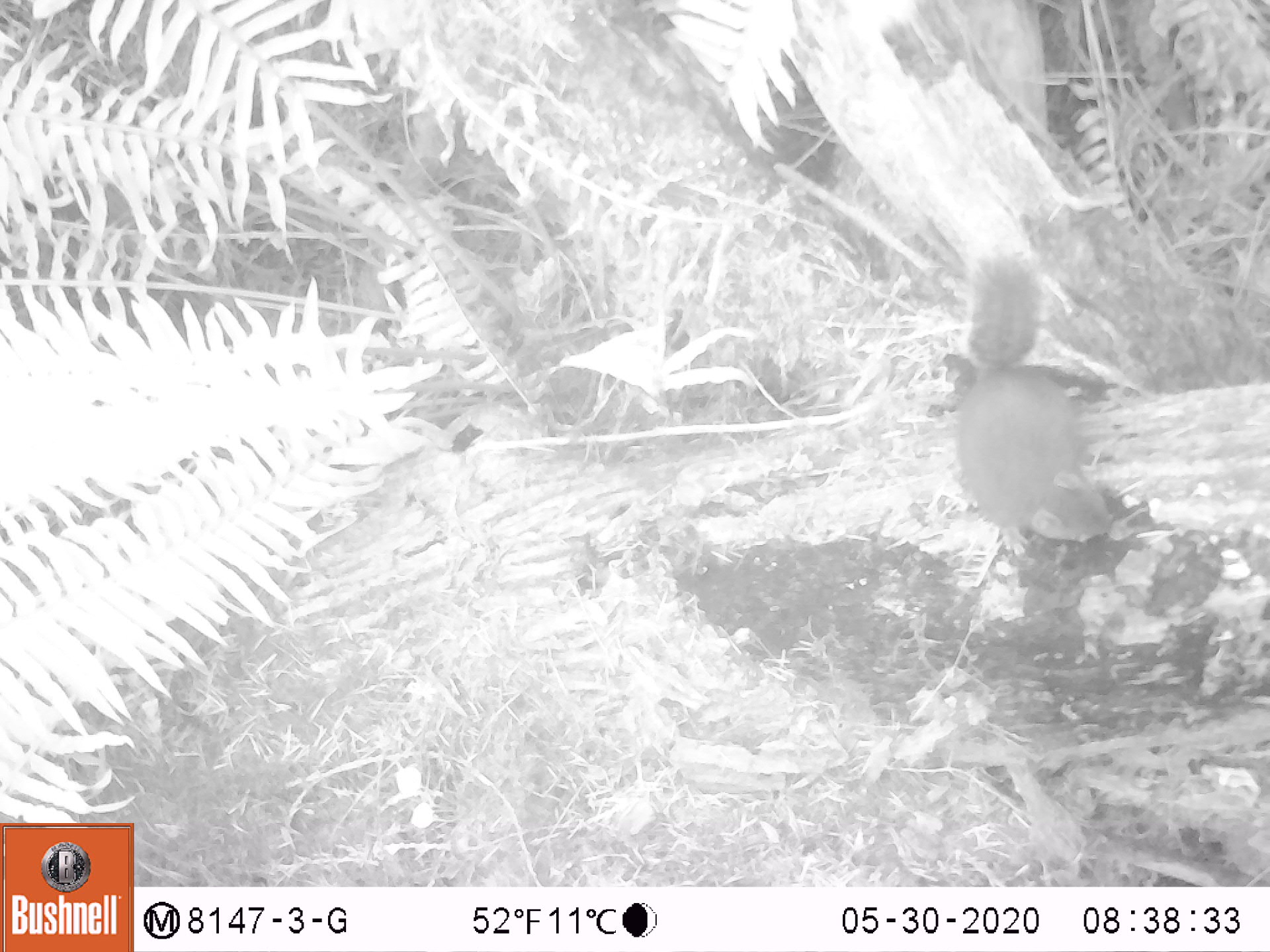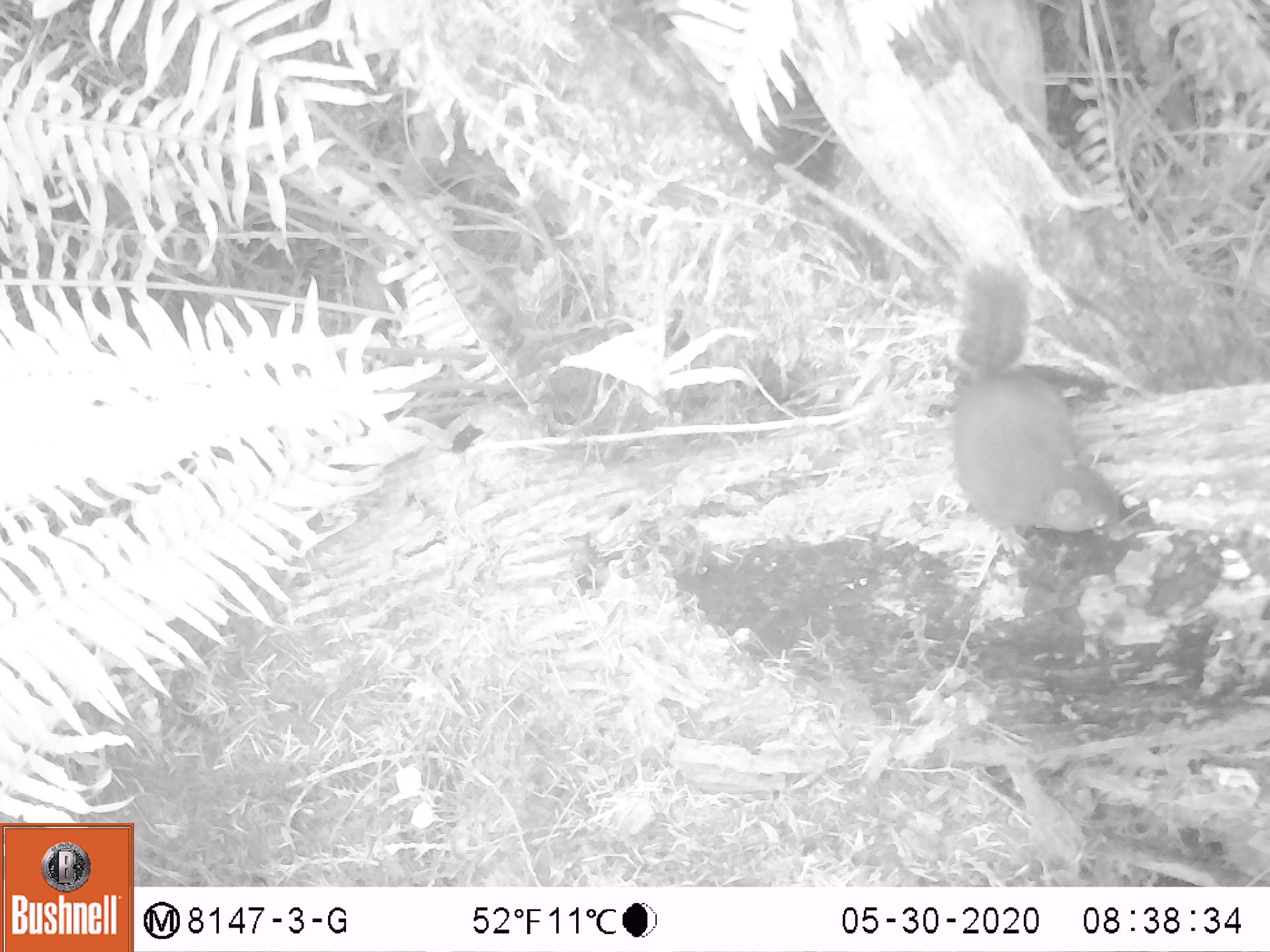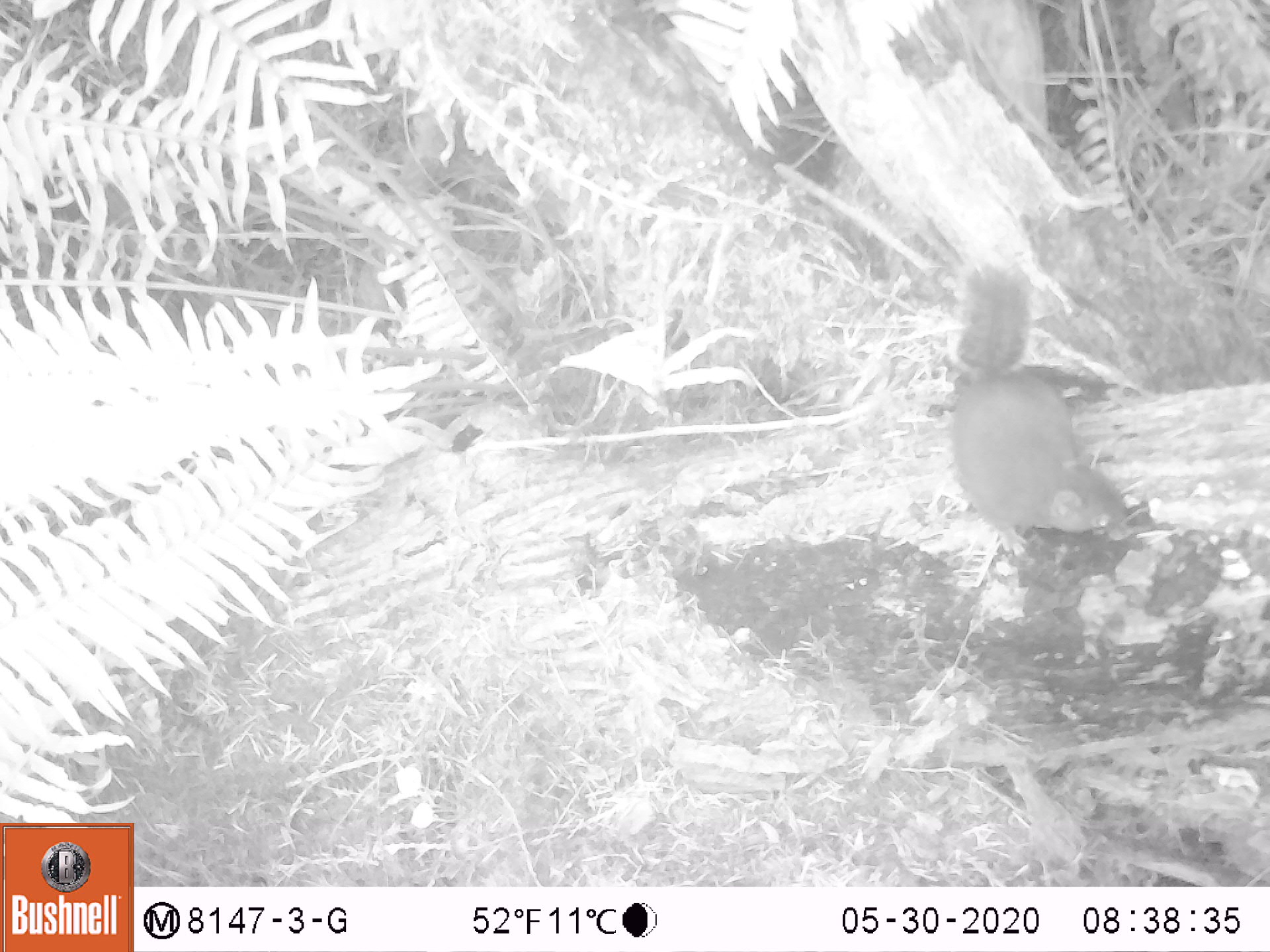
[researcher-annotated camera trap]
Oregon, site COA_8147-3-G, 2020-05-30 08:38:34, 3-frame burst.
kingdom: Animalia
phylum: Chordata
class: Mammalia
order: Rodentia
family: Sciuridae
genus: Tamiasciurus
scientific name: Tamiasciurus douglasii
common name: douglas squirrel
Douglas squirrel (Tamiasciurus douglasii).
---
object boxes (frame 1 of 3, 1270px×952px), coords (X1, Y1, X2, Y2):
douglas squirrel: (950, 250, 1114, 557)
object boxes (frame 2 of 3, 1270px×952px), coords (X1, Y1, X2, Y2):
douglas squirrel: (941, 259, 1129, 552)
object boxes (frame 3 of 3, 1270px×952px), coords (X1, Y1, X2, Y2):
douglas squirrel: (941, 258, 1124, 559)